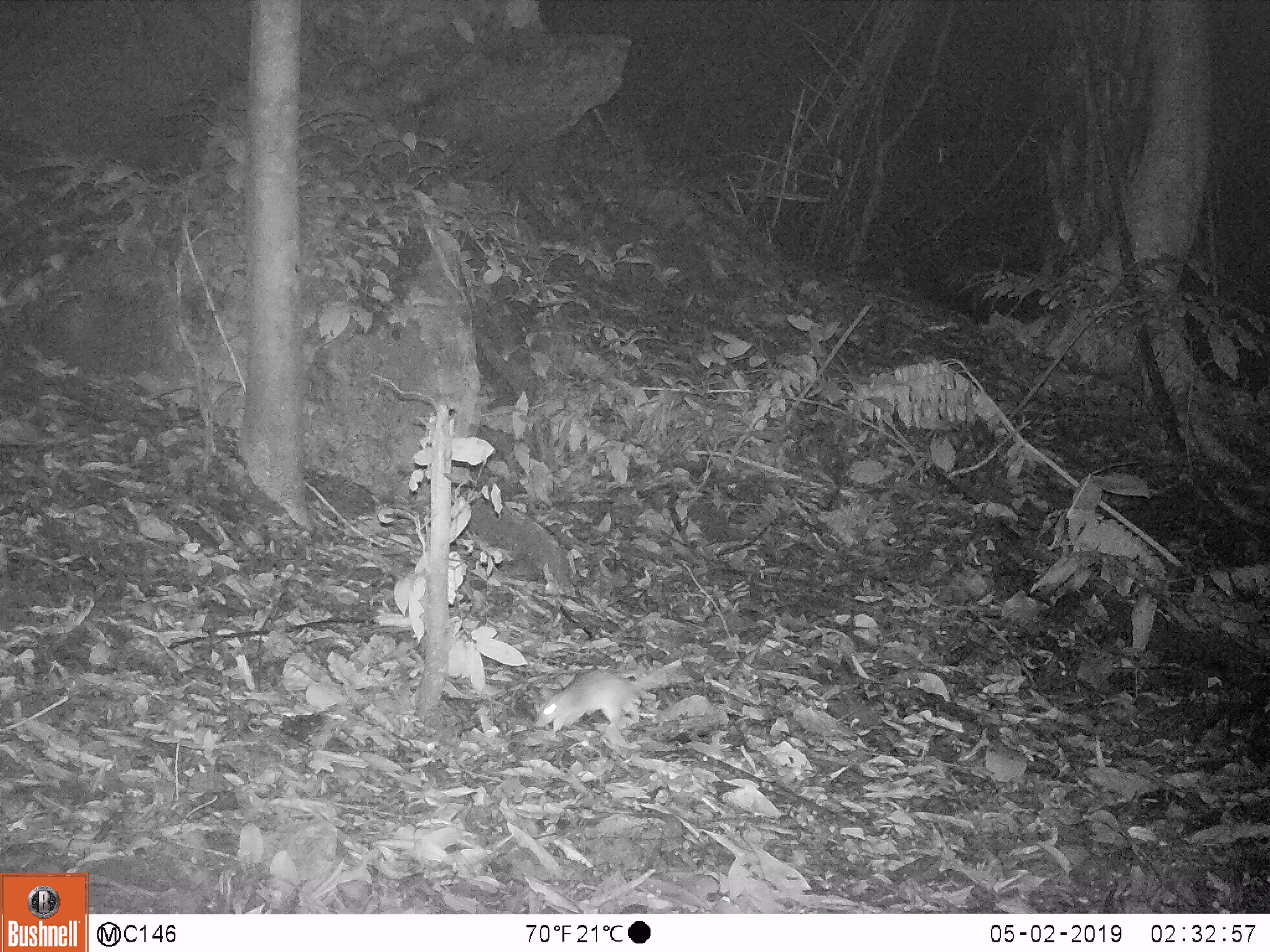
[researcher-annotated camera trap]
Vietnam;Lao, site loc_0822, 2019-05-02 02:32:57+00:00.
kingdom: Animalia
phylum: Chordata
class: Mammalia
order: Rodentia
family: Muridae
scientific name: Muridae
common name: old-world mice and rats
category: unidentified murid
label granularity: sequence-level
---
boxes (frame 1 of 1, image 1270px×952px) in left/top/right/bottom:
unidentified murid: 531/655/685/733